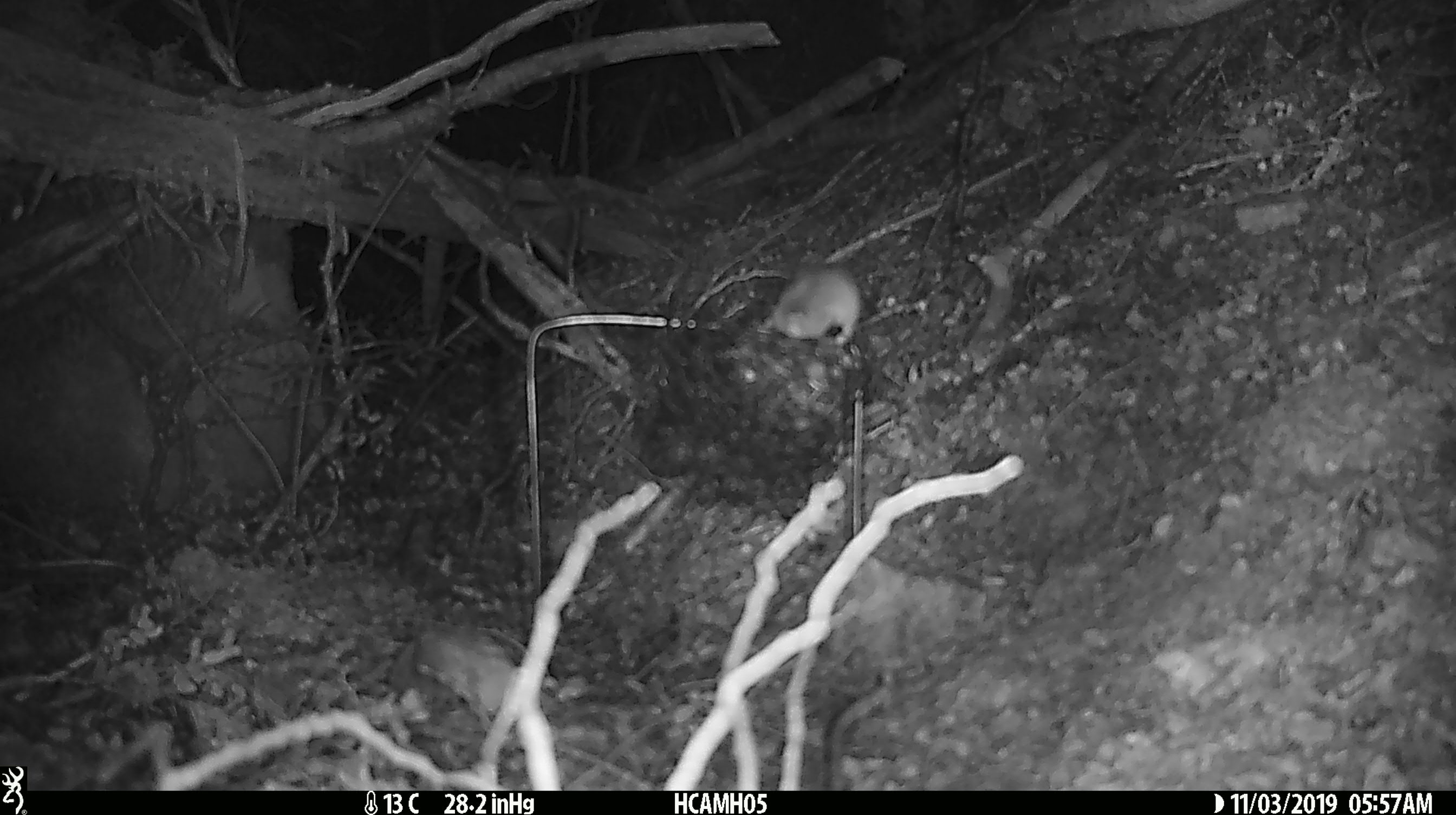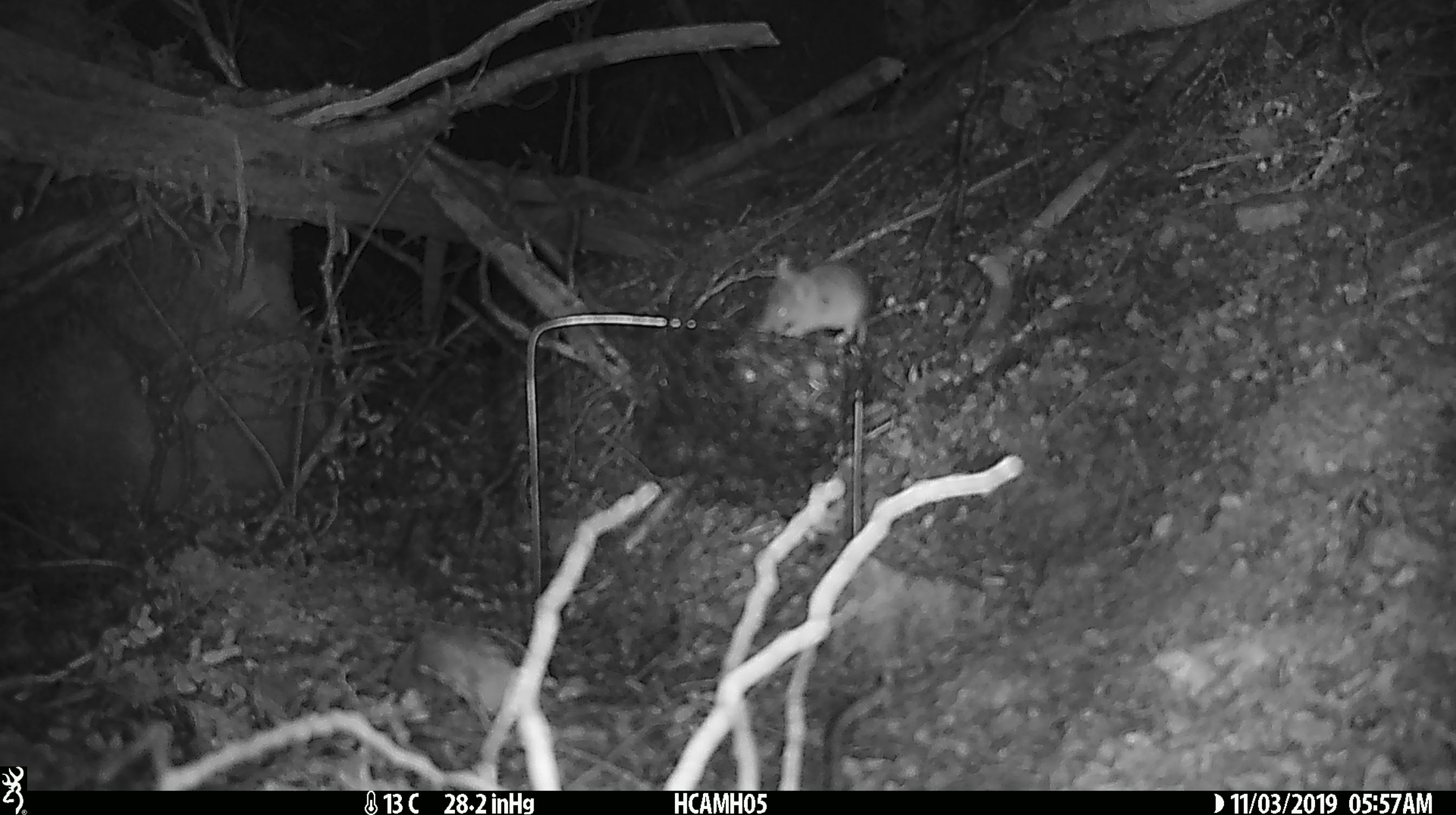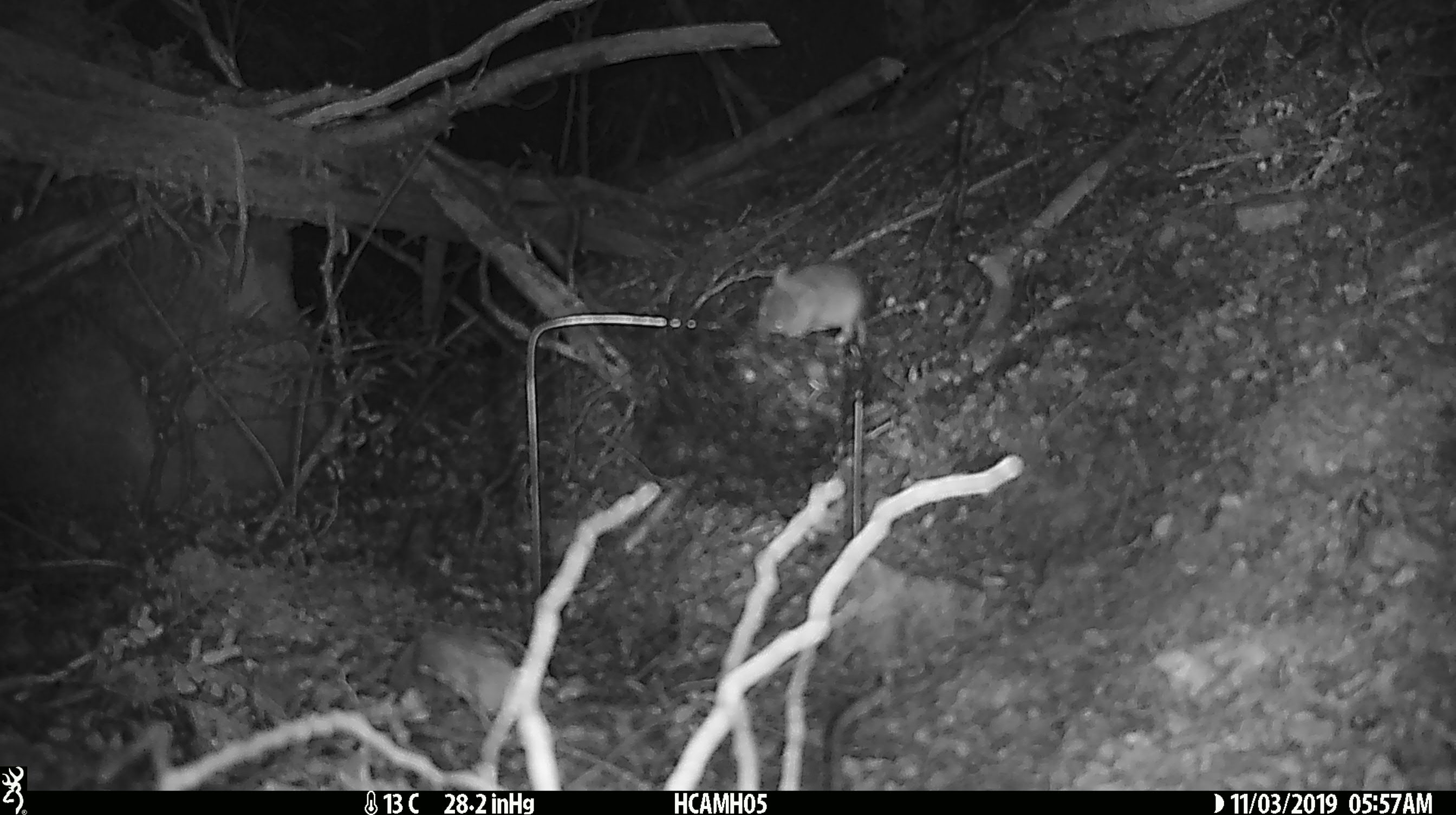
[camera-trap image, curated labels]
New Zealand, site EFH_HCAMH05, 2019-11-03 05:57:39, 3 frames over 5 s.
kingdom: Animalia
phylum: Chordata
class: Mammalia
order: Rodentia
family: Muridae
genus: Mus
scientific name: Mus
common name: mouse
Mouse (Mus).